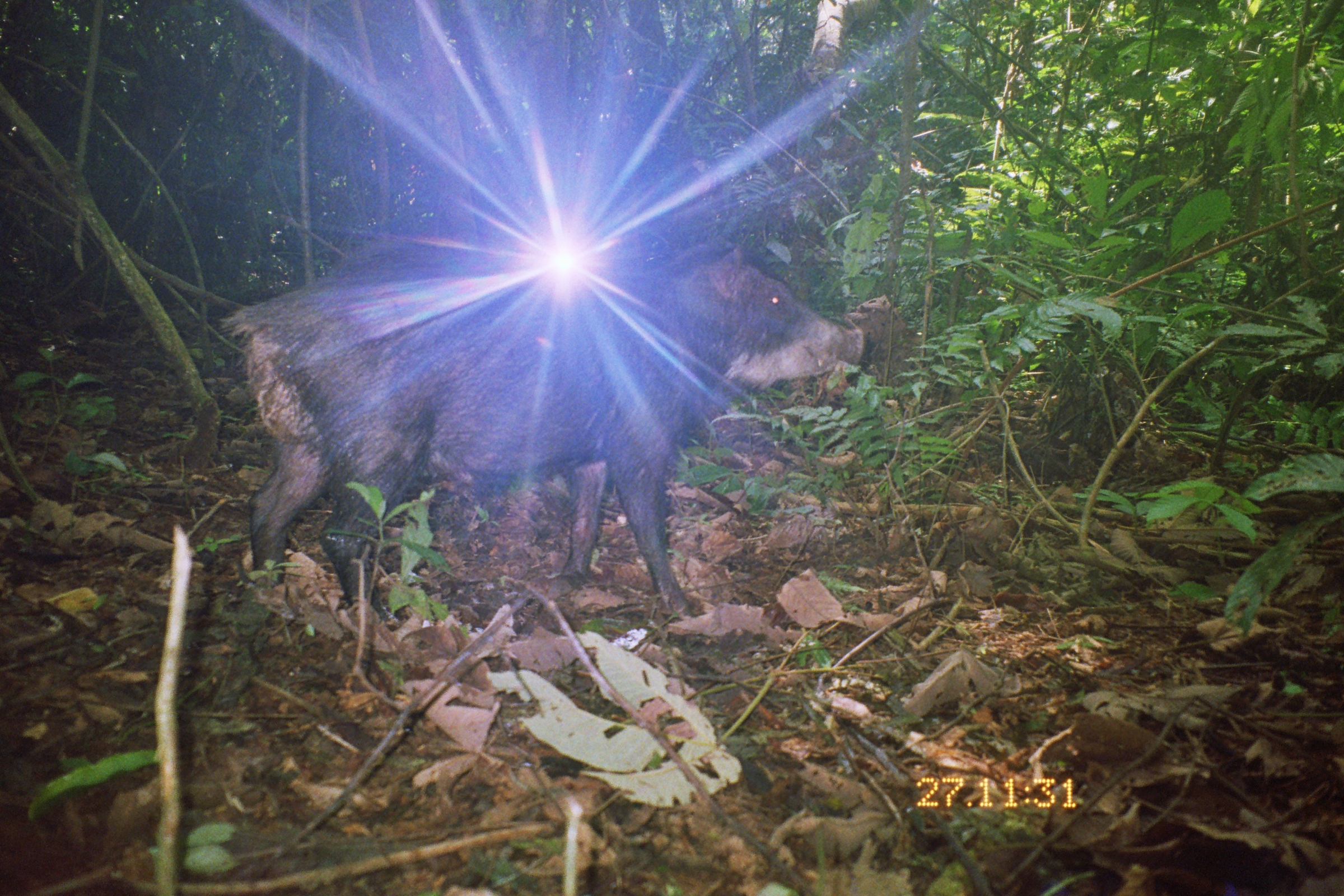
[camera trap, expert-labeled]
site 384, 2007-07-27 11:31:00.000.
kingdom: Animalia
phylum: Chordata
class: Mammalia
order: Artiodactyla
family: Tayassuidae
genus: Tayassu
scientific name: Tayassu pecari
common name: white-lipped peccary